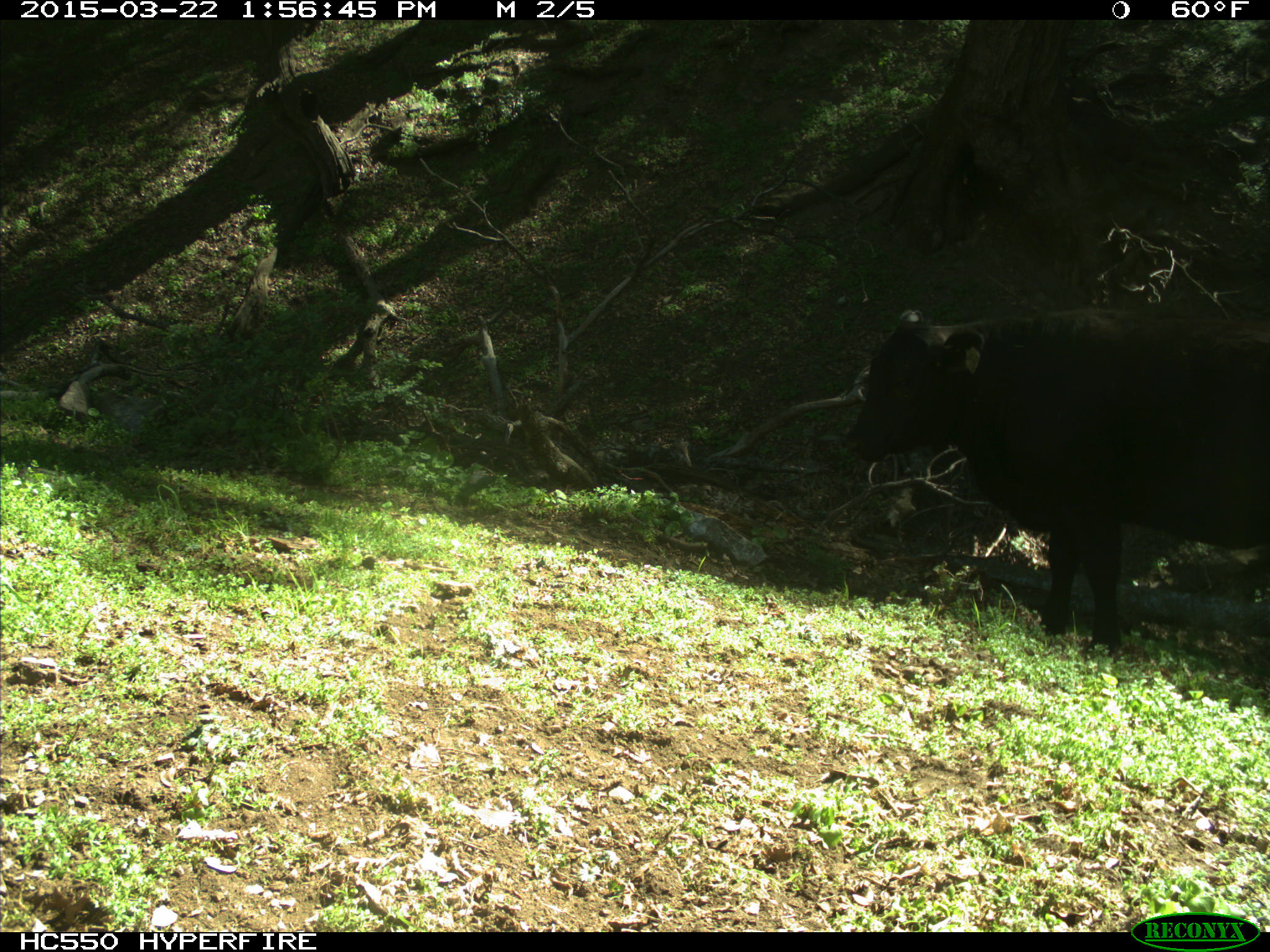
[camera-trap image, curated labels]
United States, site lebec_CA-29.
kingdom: Animalia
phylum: Chordata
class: Mammalia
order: Artiodactyla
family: Bovidae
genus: Bos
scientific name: Bos taurus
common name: domestic cow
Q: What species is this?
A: Bos taurus (domestic cow).